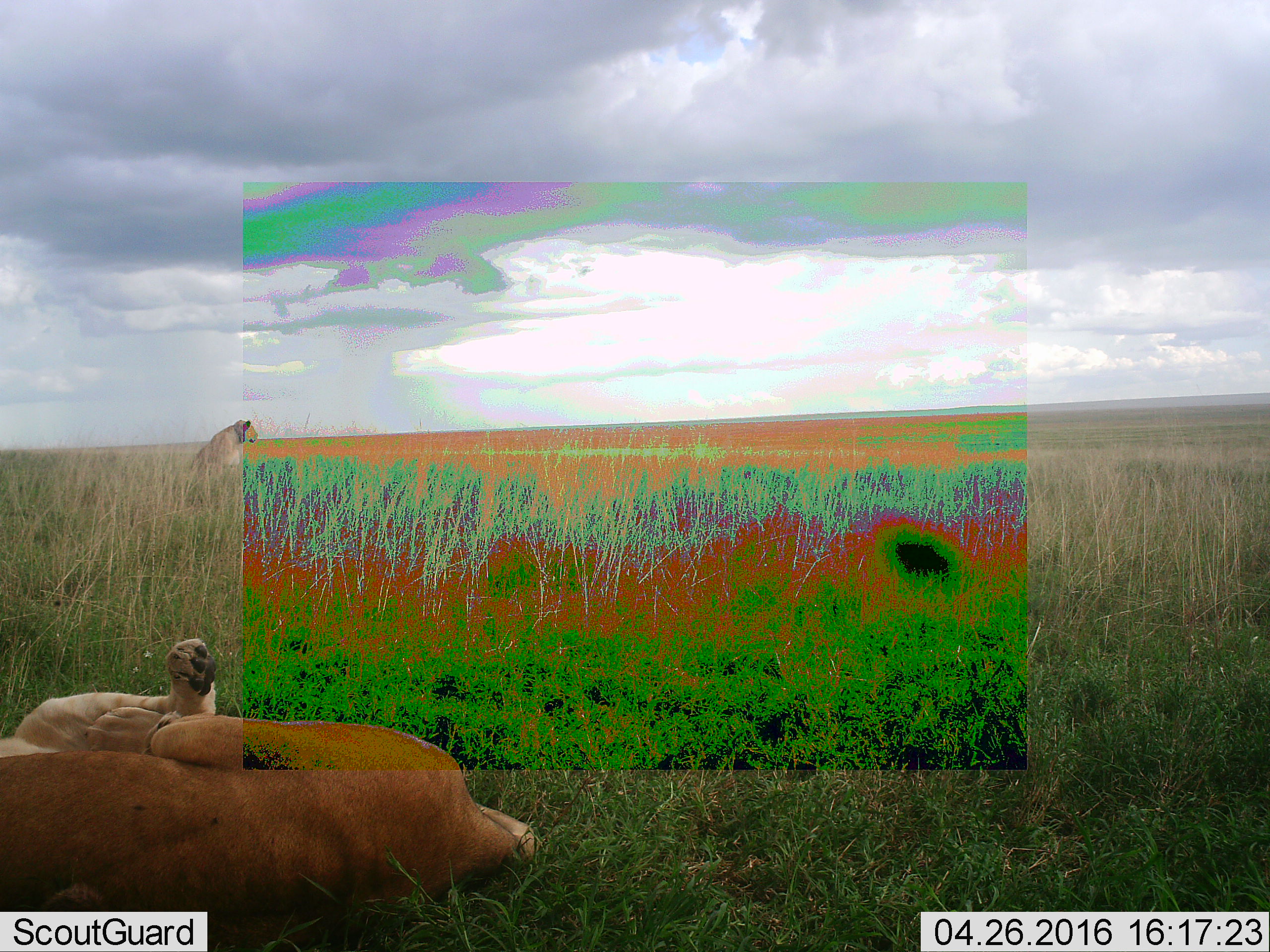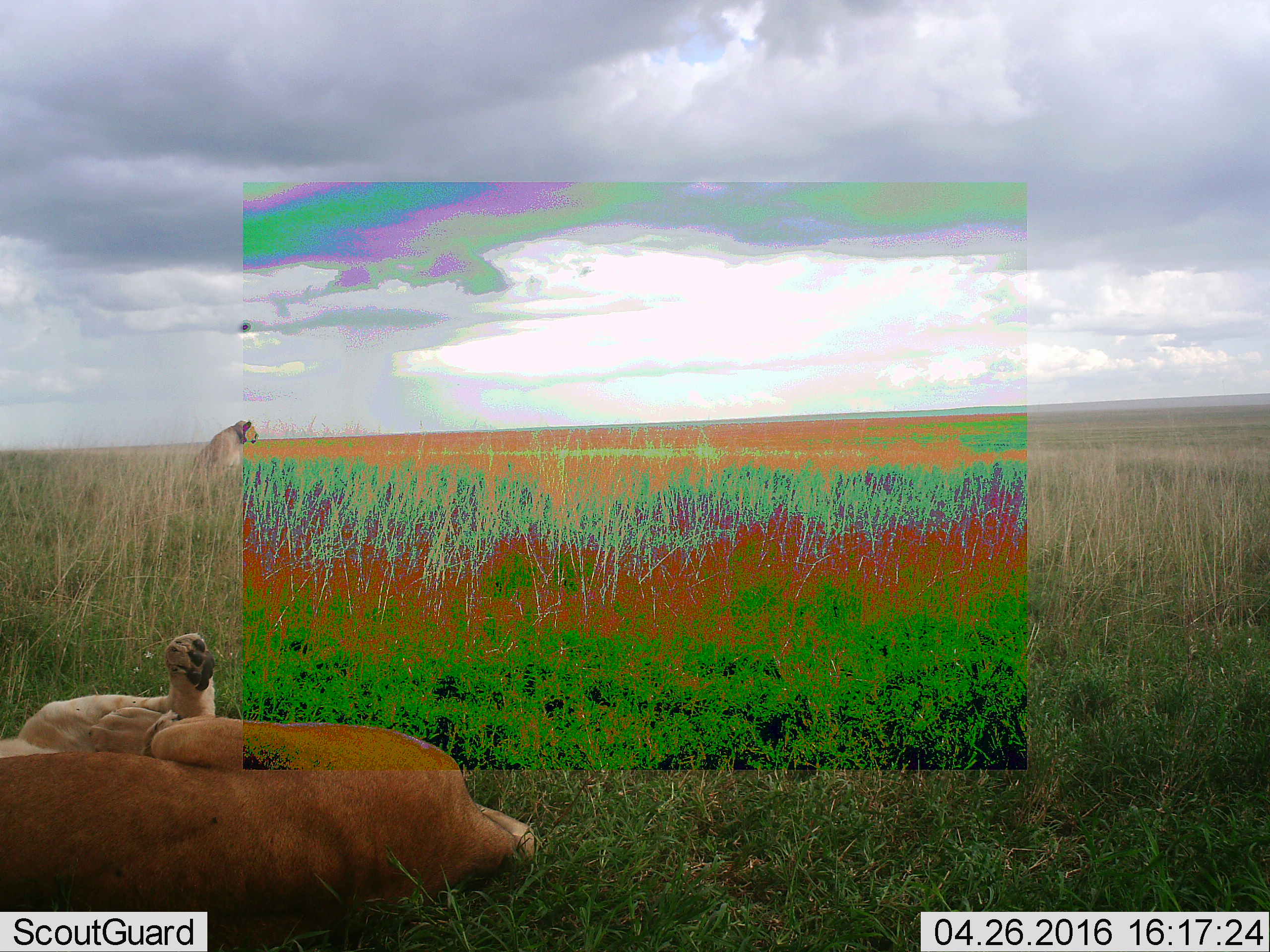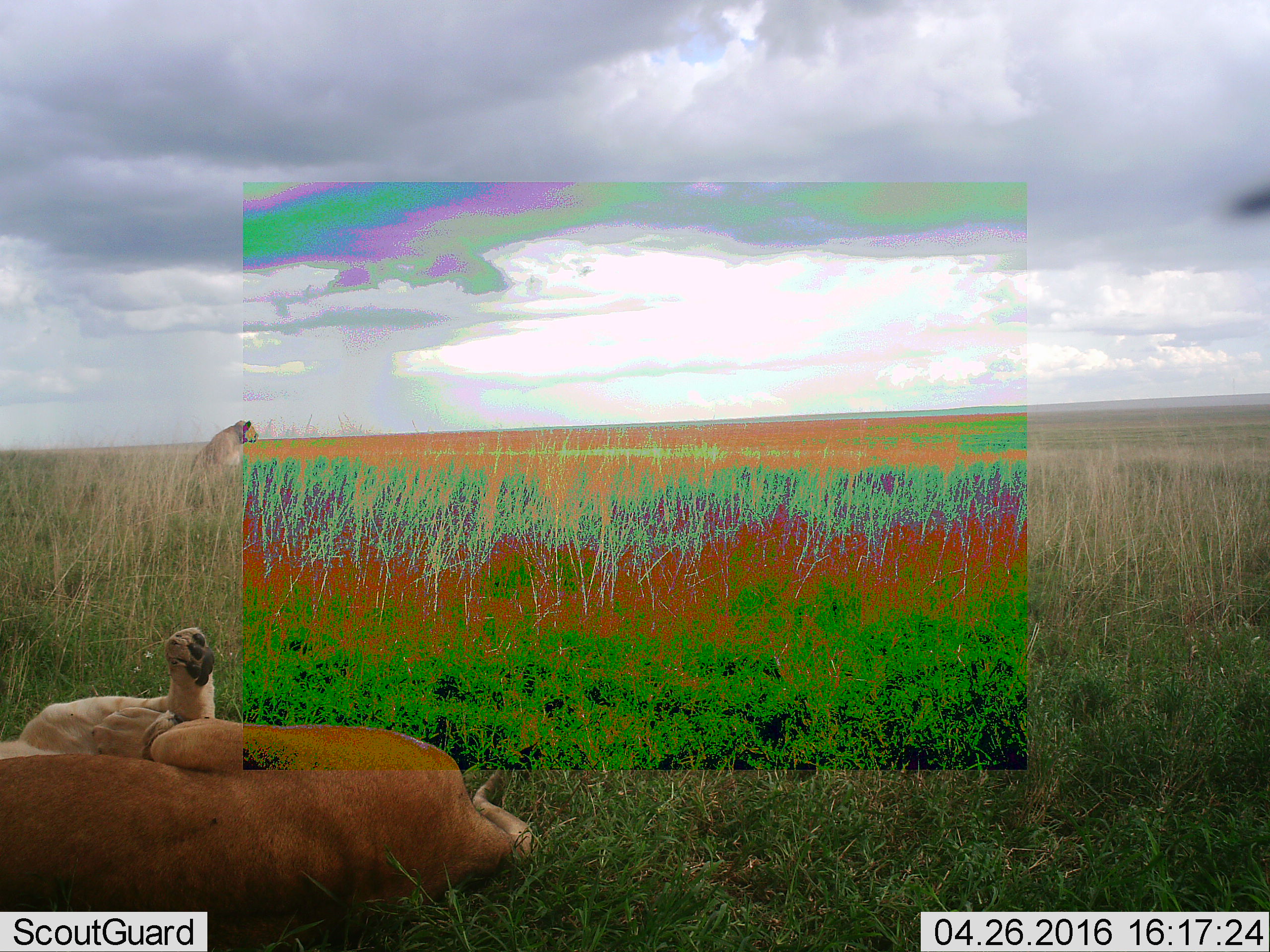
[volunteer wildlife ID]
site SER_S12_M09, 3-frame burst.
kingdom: Animalia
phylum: Chordata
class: Mammalia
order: Carnivora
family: Felidae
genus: Panthera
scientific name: Panthera leo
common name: lion female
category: lionfemale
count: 3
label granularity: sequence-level